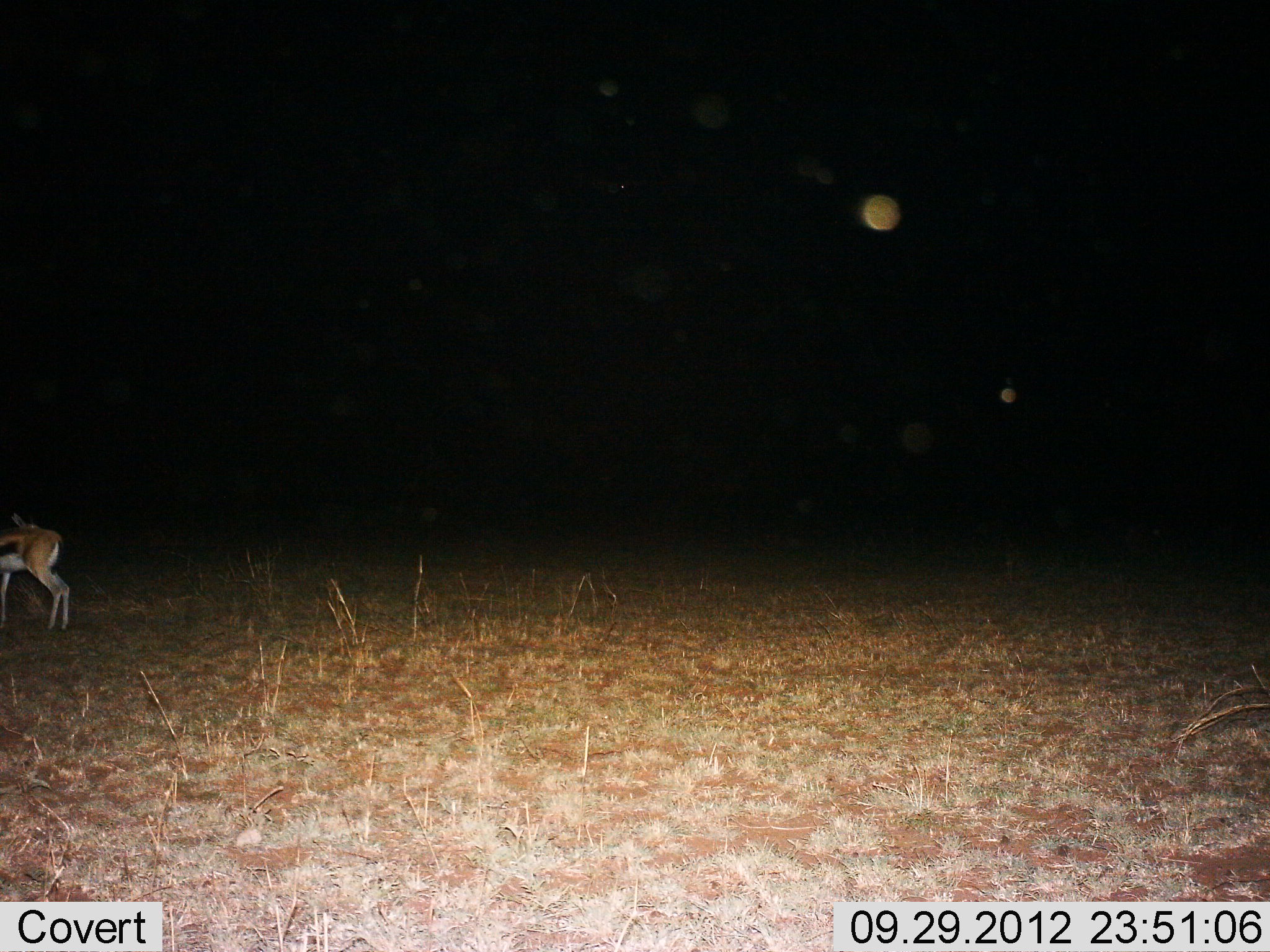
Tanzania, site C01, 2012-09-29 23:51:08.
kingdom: Animalia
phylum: Chordata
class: Mammalia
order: Artiodactyla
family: Bovidae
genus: Eudorcas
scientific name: Eudorcas thomsonii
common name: thomson's gazelle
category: gazellethomsons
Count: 1.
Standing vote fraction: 90%.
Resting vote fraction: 0%.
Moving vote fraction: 10%.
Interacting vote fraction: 0%.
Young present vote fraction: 0%.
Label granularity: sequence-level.